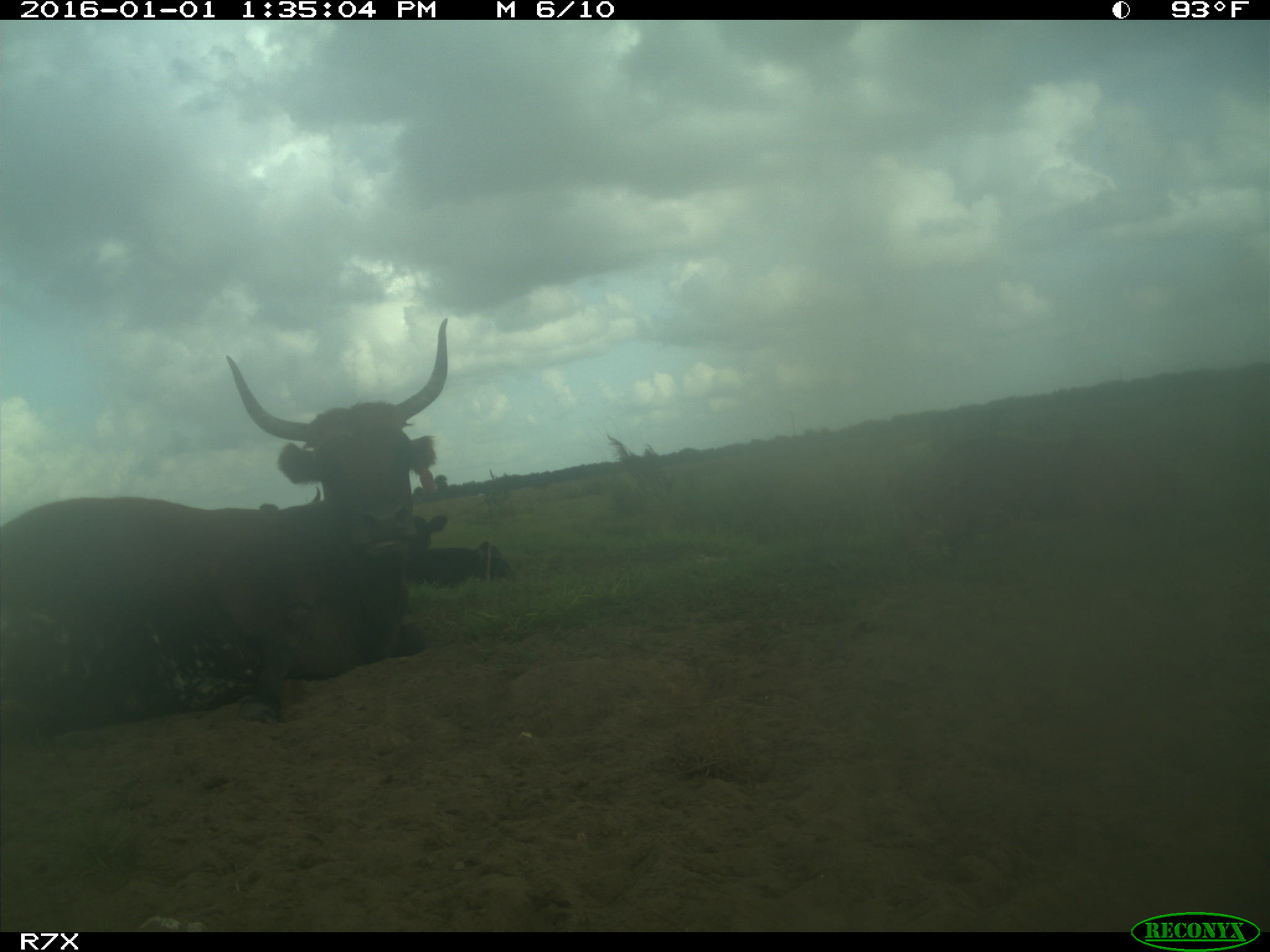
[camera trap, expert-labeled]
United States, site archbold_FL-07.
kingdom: Animalia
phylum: Chordata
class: Mammalia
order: Artiodactyla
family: Bovidae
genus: Bos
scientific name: Bos taurus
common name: domestic cow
Bos taurus (domestic cow).